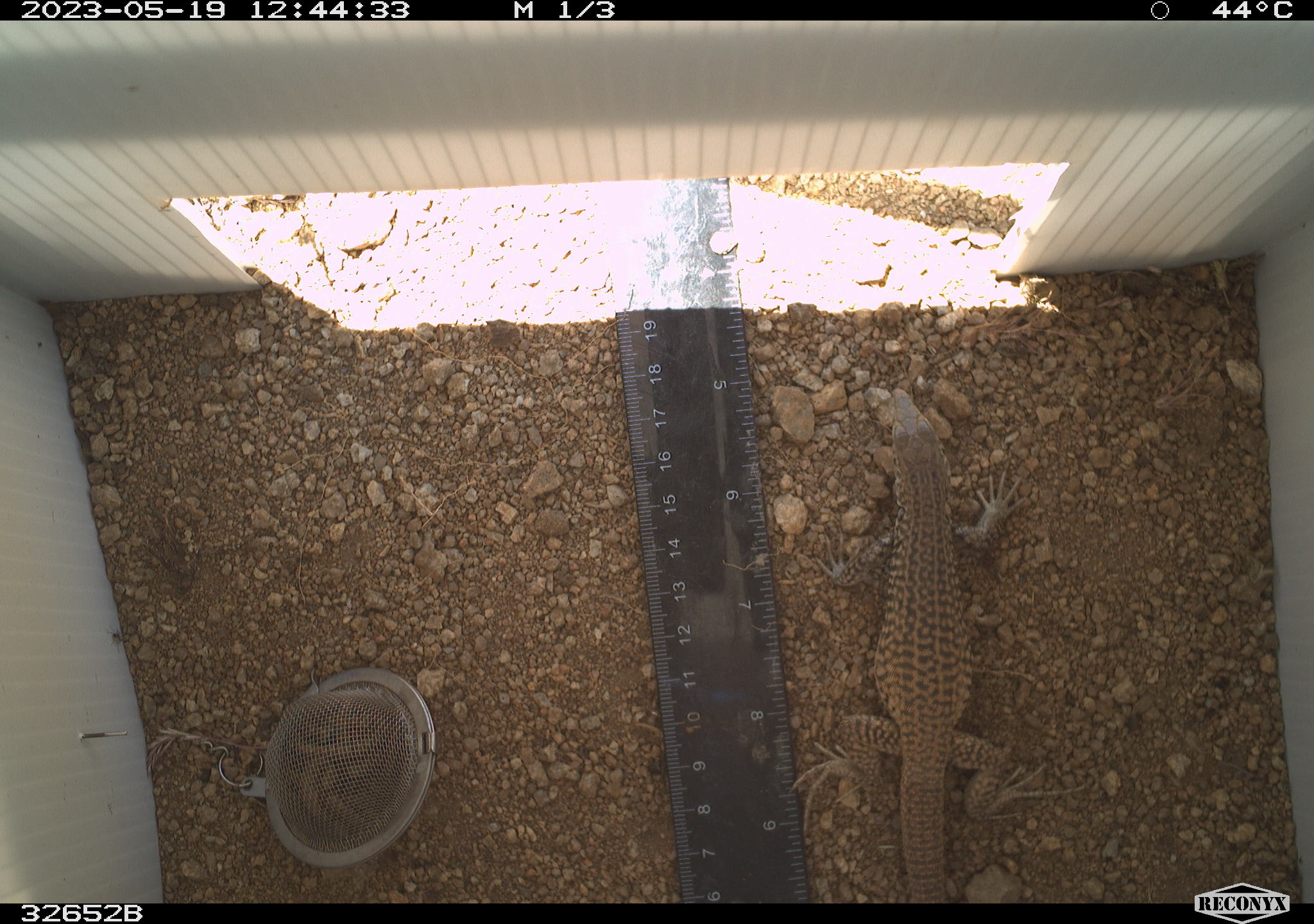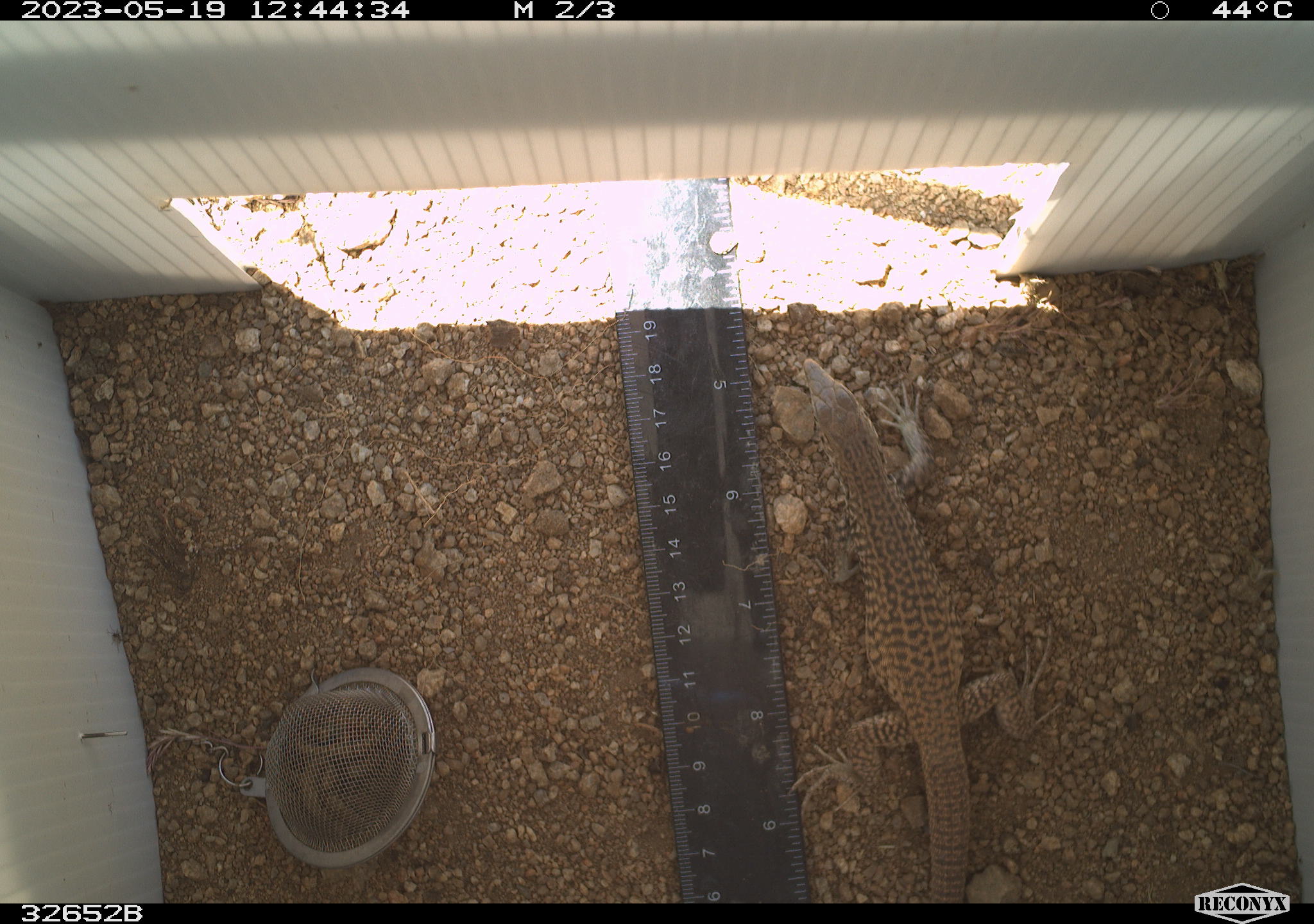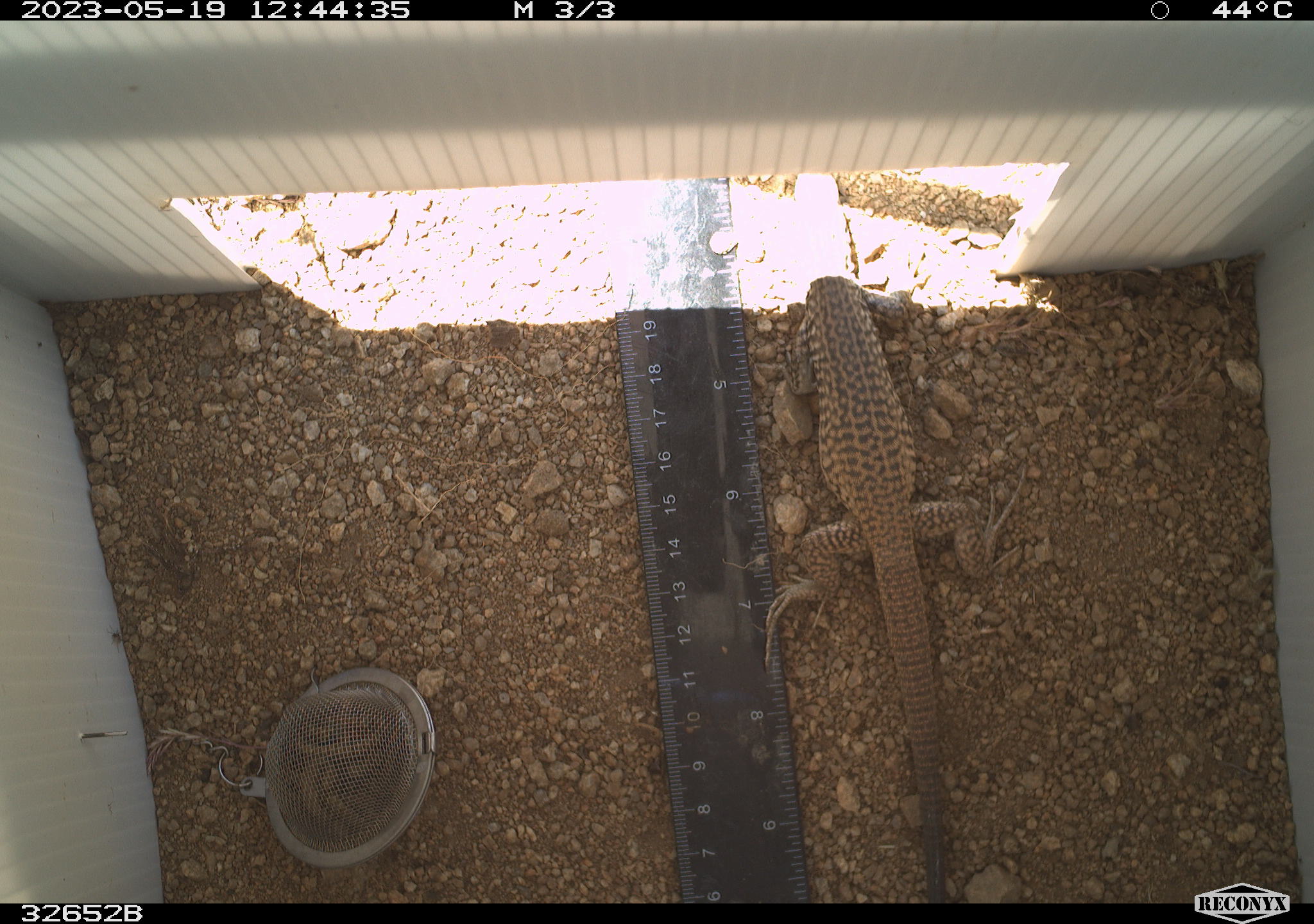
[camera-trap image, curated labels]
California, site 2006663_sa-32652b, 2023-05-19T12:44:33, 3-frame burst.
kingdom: Animalia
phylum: Chordata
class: Reptilia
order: Squamata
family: Teiidae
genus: Aspidoscelis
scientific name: Aspidoscelis tigris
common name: western whiptail